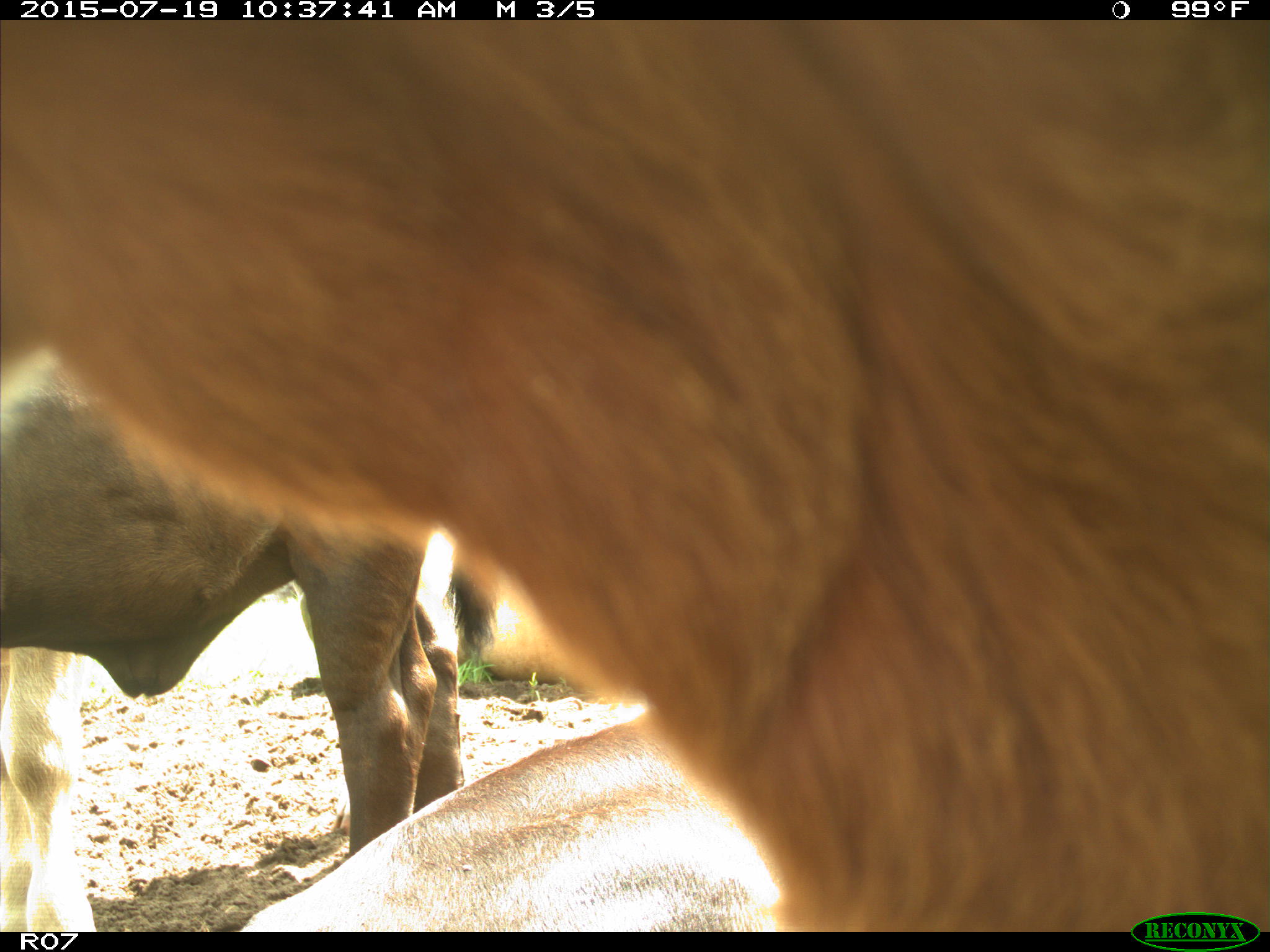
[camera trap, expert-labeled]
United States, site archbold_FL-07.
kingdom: Animalia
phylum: Chordata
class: Mammalia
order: Artiodactyla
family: Bovidae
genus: Bos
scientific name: Bos taurus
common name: domestic cow